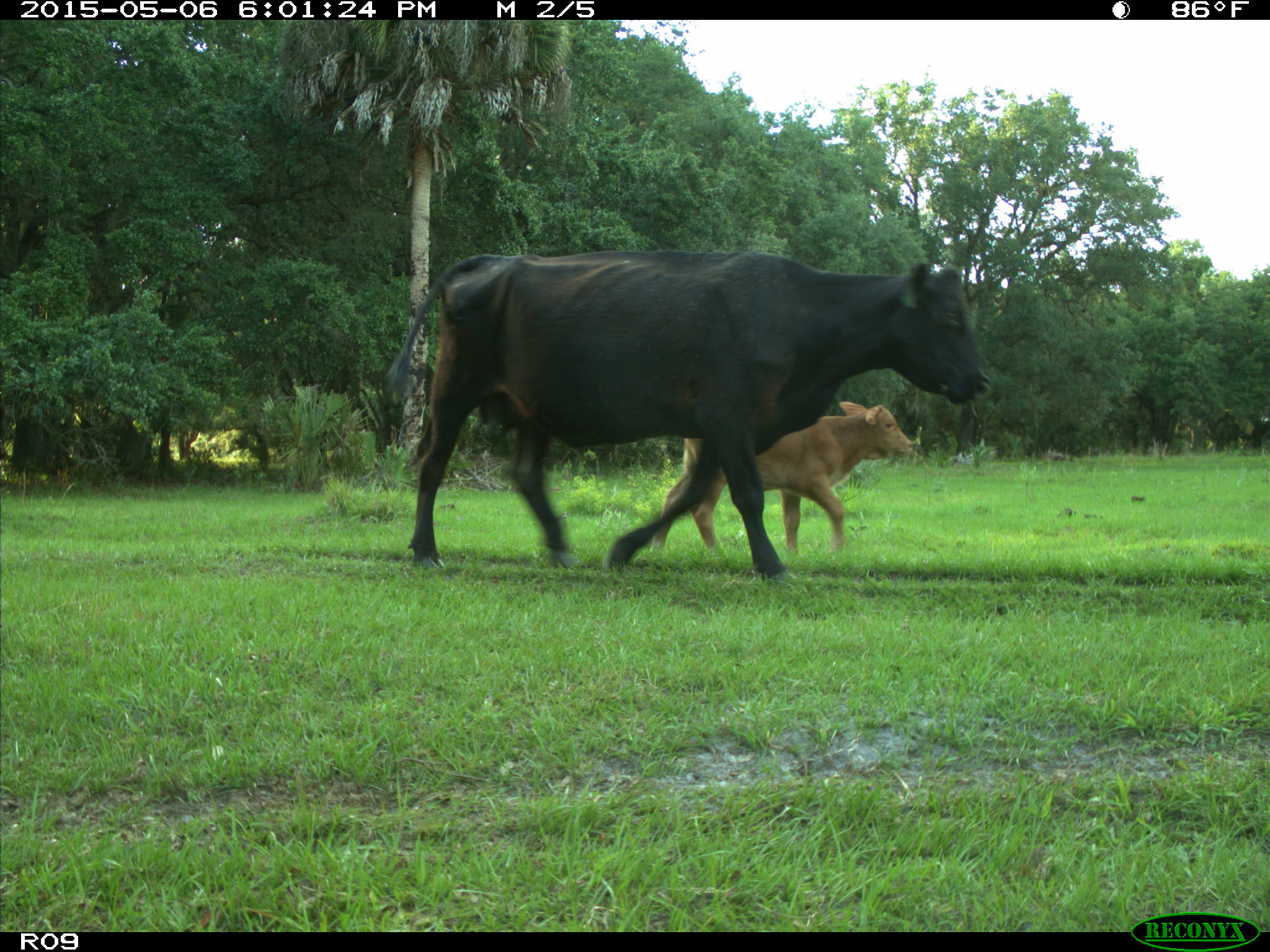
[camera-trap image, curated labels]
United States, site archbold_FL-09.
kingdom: Animalia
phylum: Chordata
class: Mammalia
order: Artiodactyla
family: Bovidae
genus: Bos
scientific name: Bos taurus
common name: domestic cow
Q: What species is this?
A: Bos taurus (domestic cow).